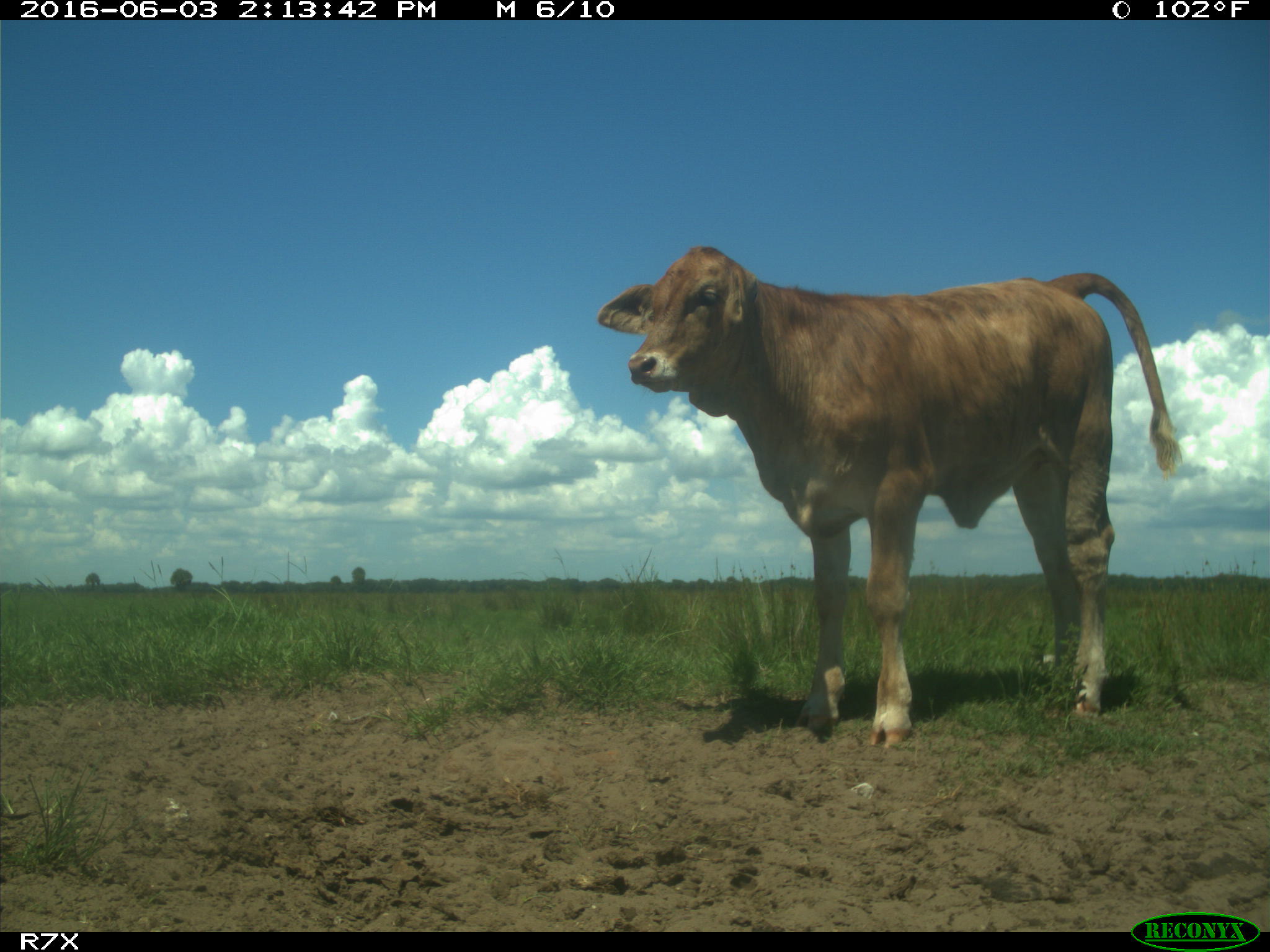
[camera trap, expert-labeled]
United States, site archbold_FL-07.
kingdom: Animalia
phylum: Chordata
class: Mammalia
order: Artiodactyla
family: Bovidae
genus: Bos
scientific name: Bos taurus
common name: domestic cow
Bos taurus (domestic cow).